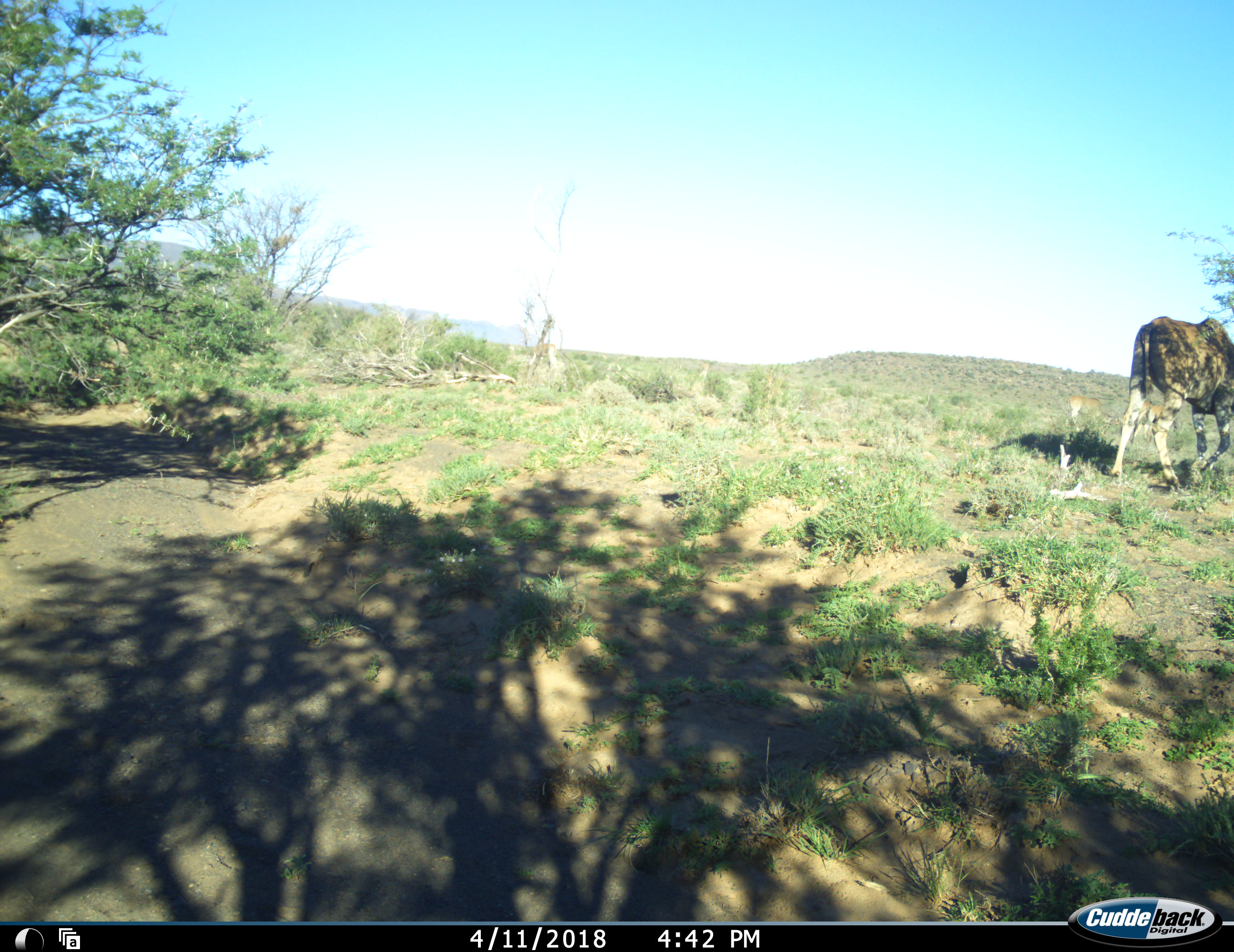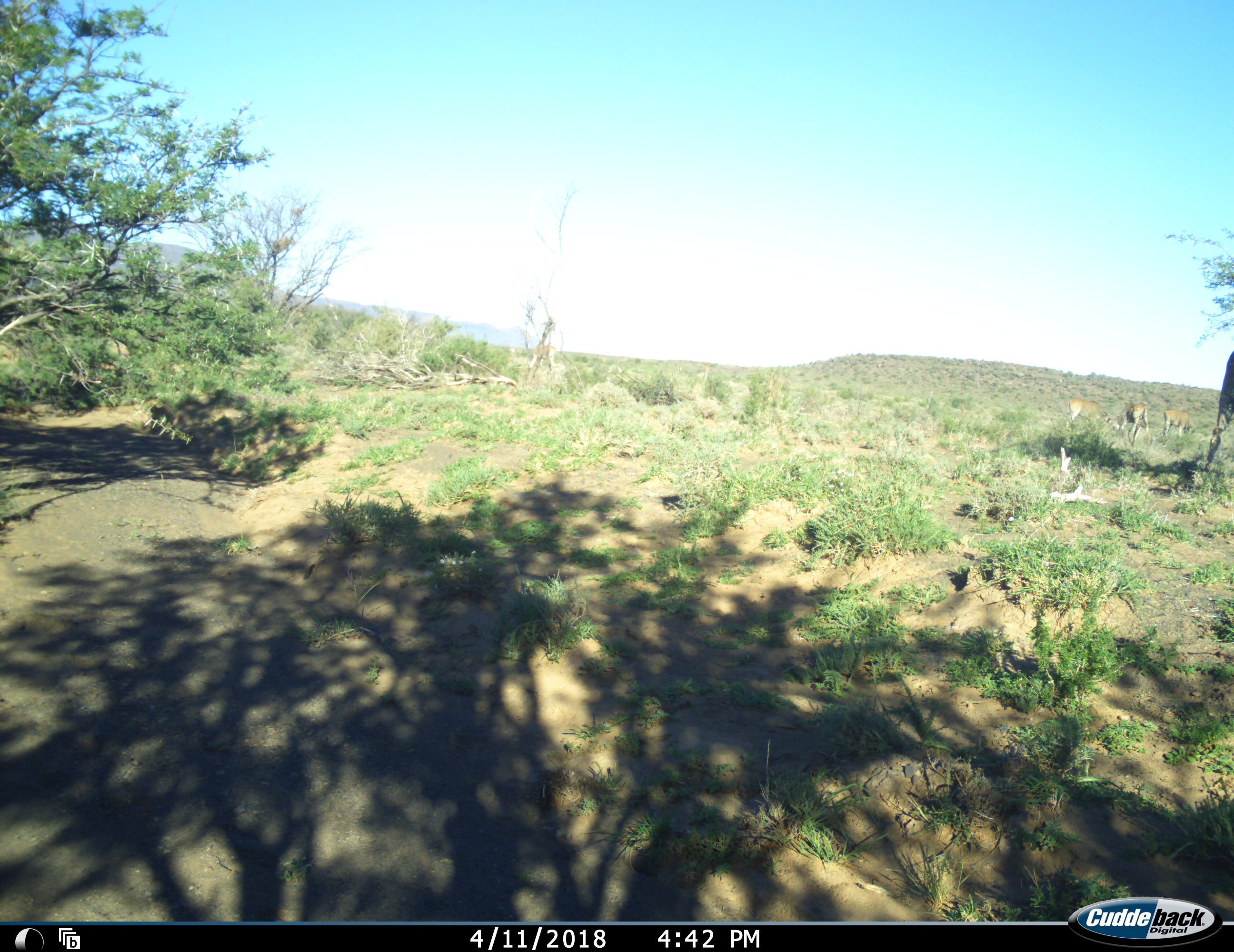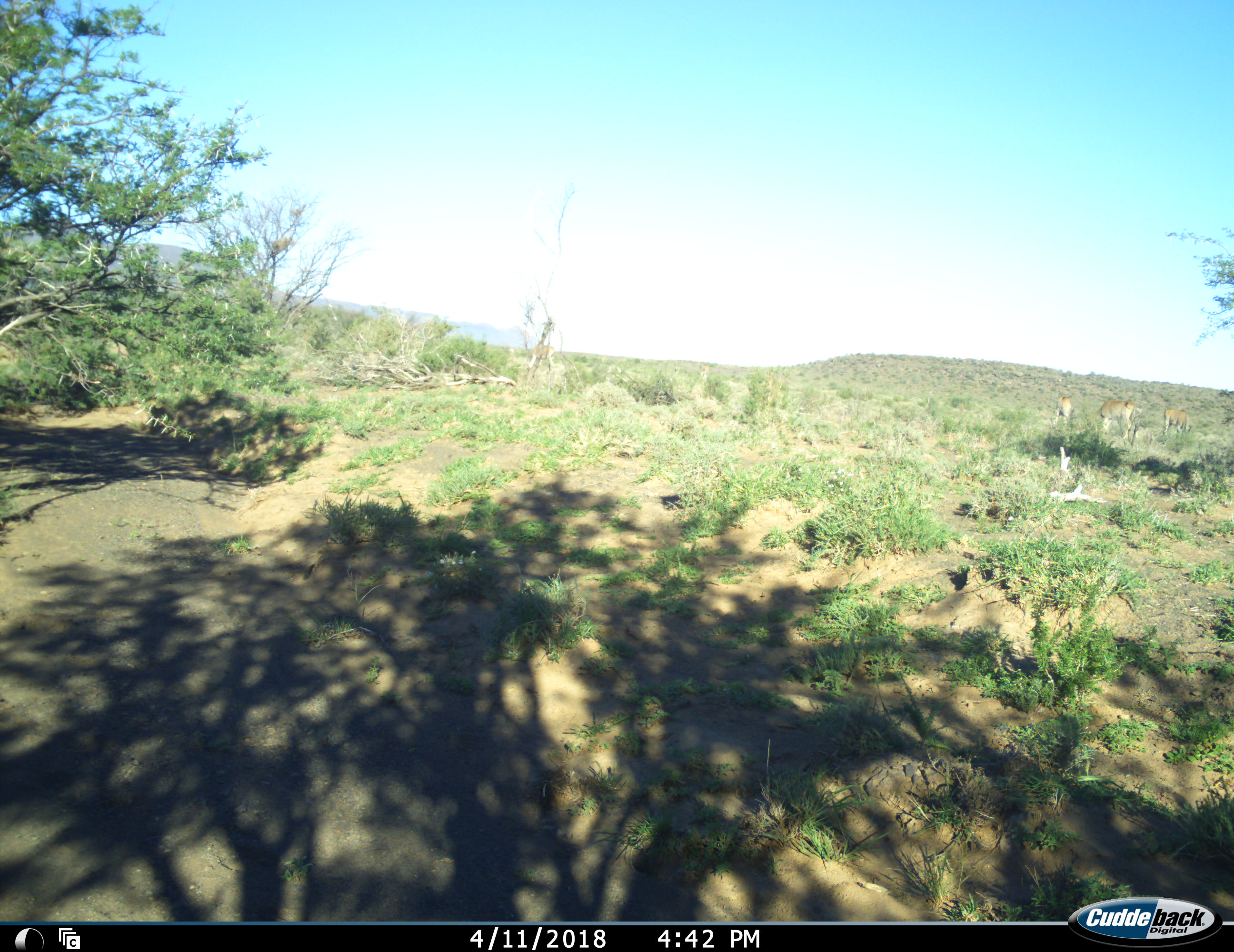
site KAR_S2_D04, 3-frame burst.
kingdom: Animalia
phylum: Chordata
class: Mammalia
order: Artiodactyla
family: Bovidae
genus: Tragelaphus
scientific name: Tragelaphus oryx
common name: eland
Eland (Tragelaphus oryx), count 4. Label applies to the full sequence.